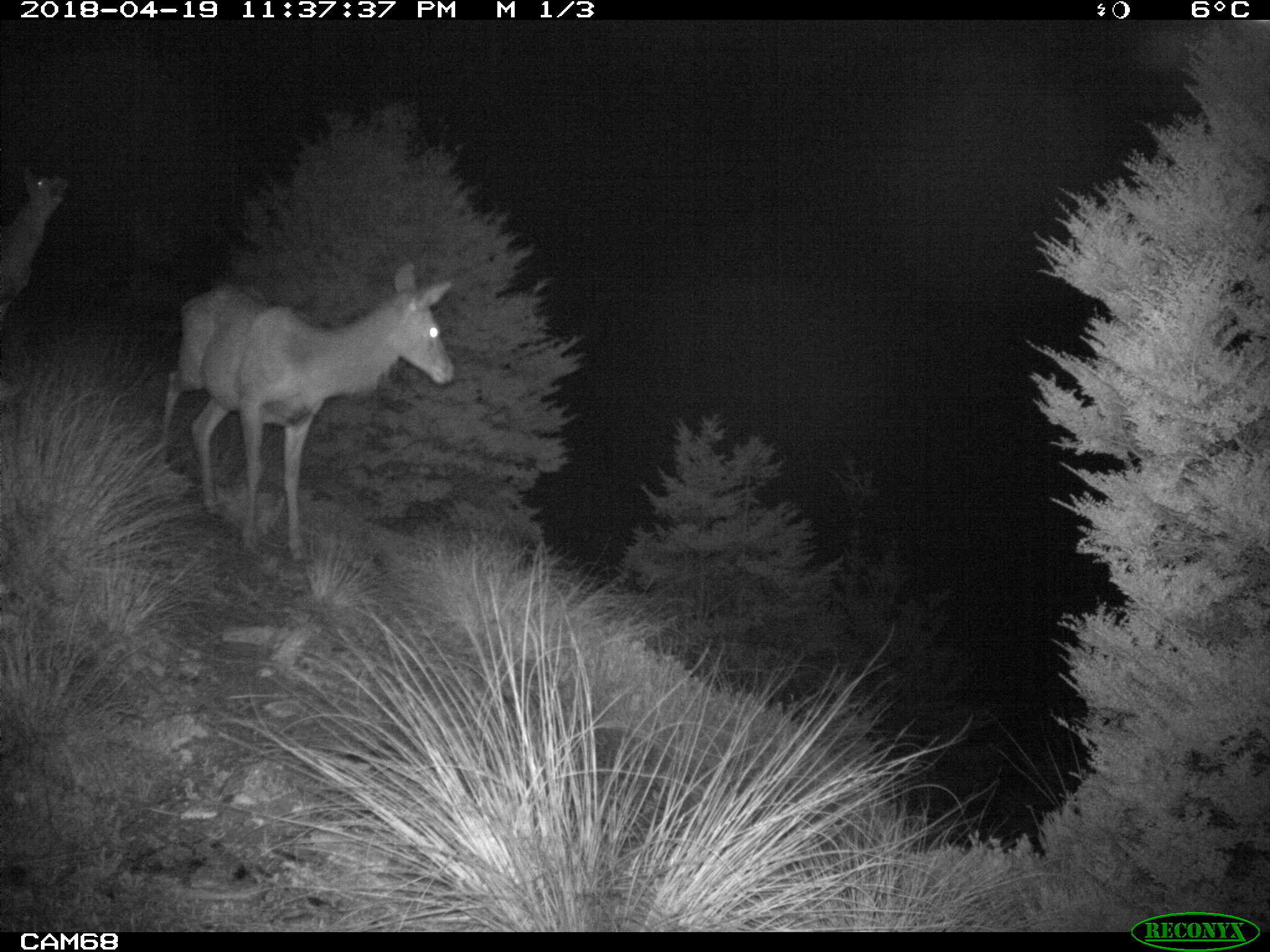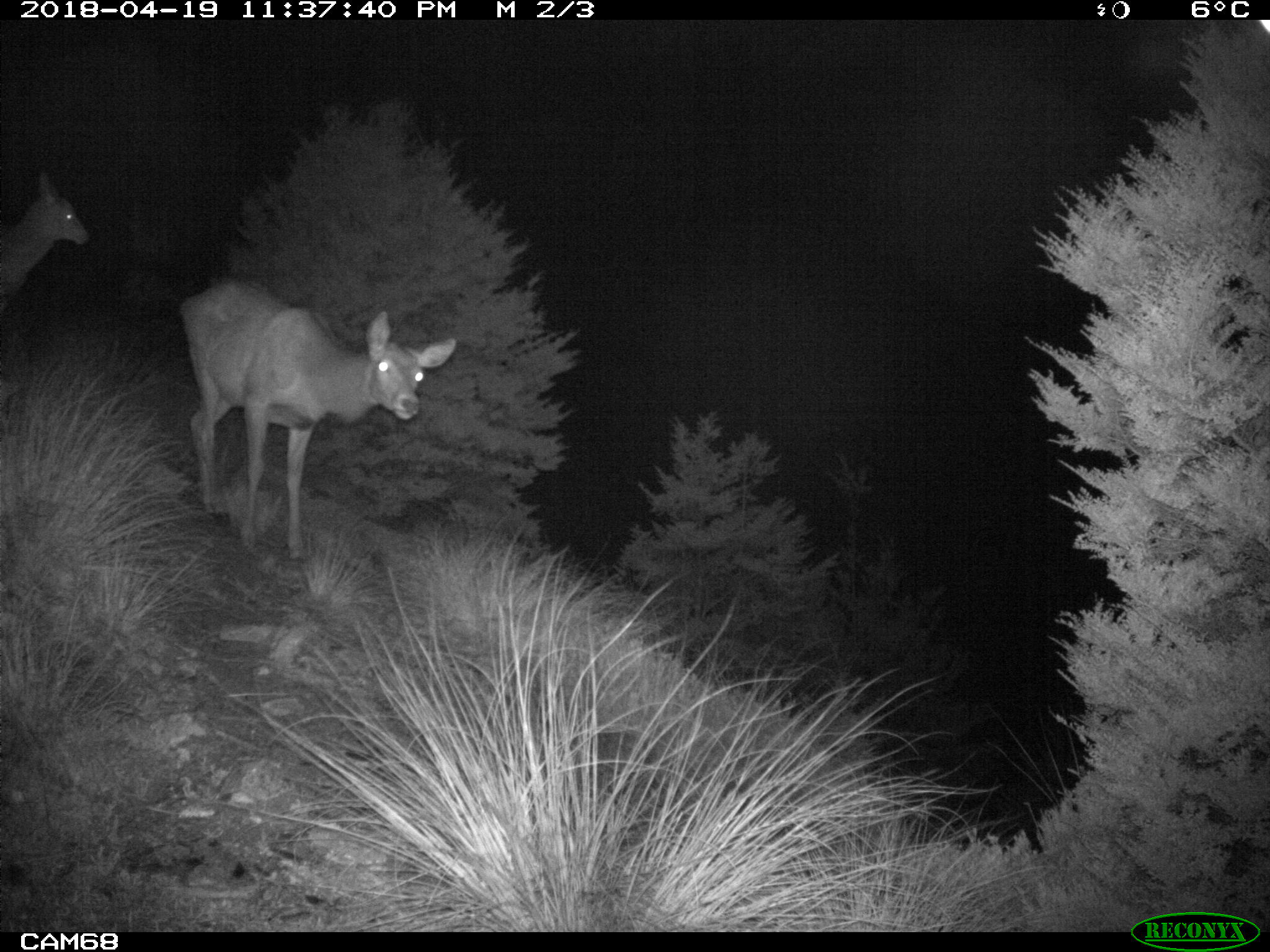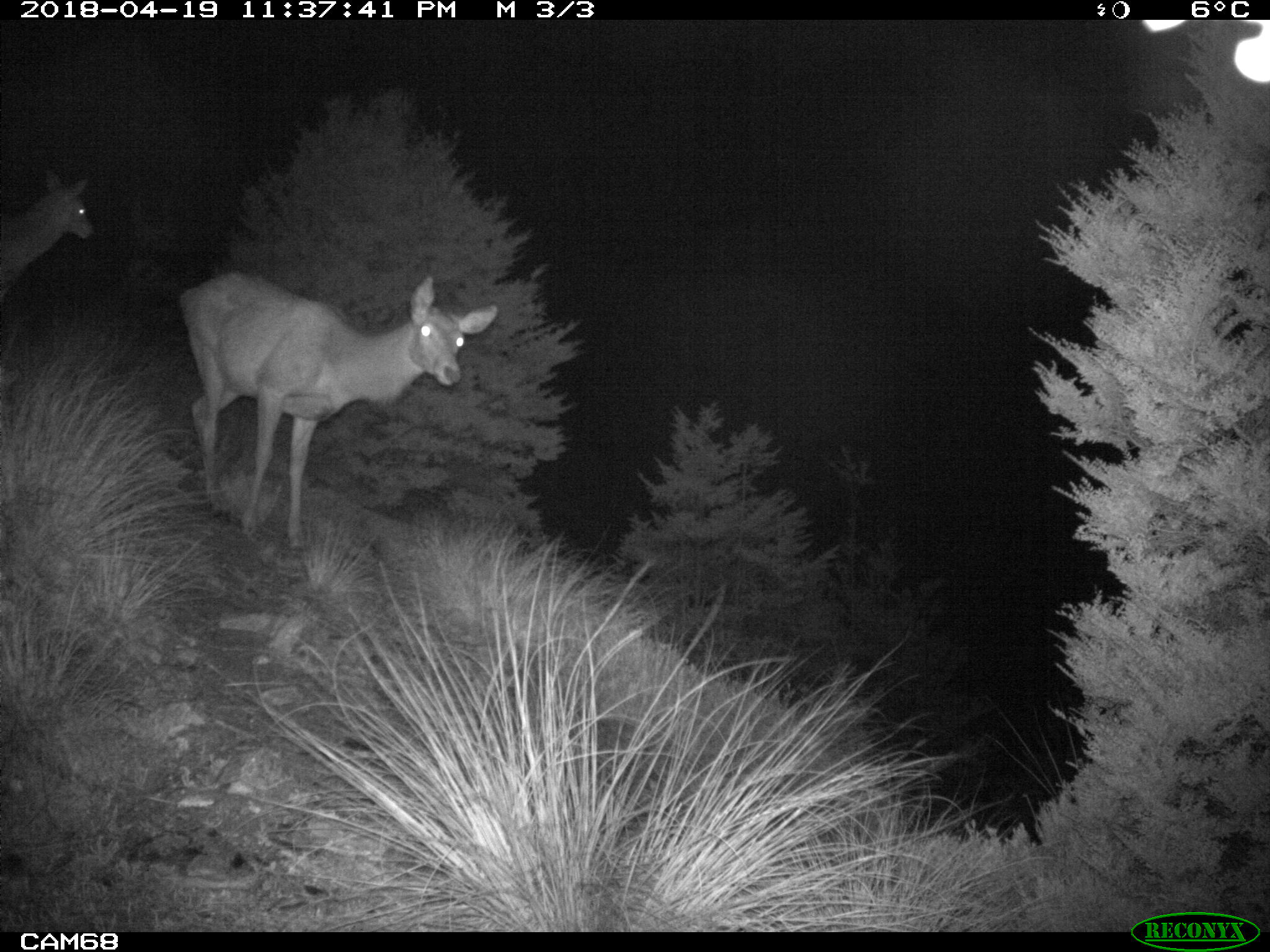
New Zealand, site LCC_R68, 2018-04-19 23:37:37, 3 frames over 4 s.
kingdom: Animalia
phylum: Chordata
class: Mammalia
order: Artiodactyla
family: Cervidae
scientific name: Cervidae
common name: deer